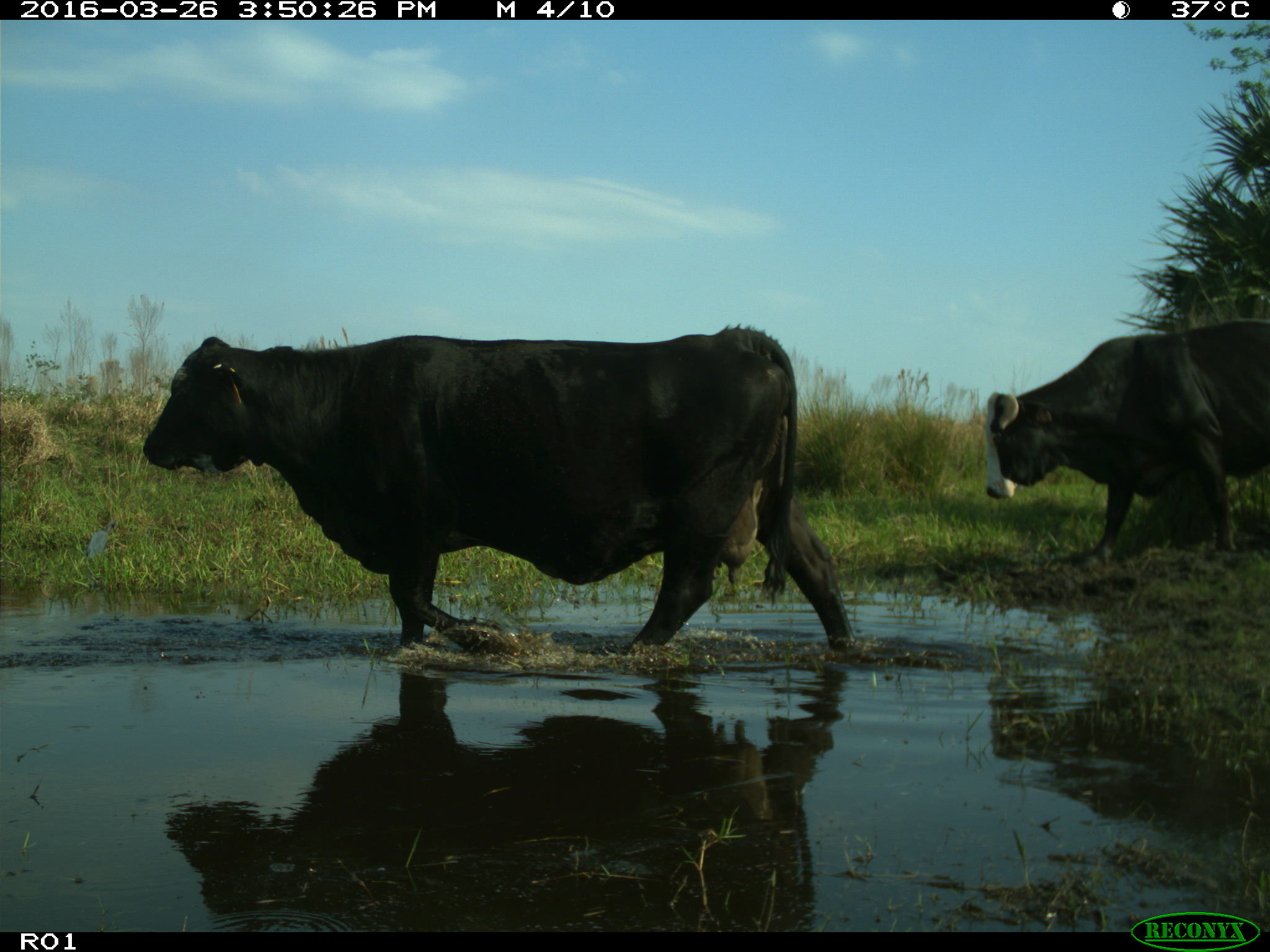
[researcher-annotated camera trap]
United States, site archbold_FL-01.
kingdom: Animalia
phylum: Chordata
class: Mammalia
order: Artiodactyla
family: Bovidae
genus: Bos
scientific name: Bos taurus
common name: domestic cow